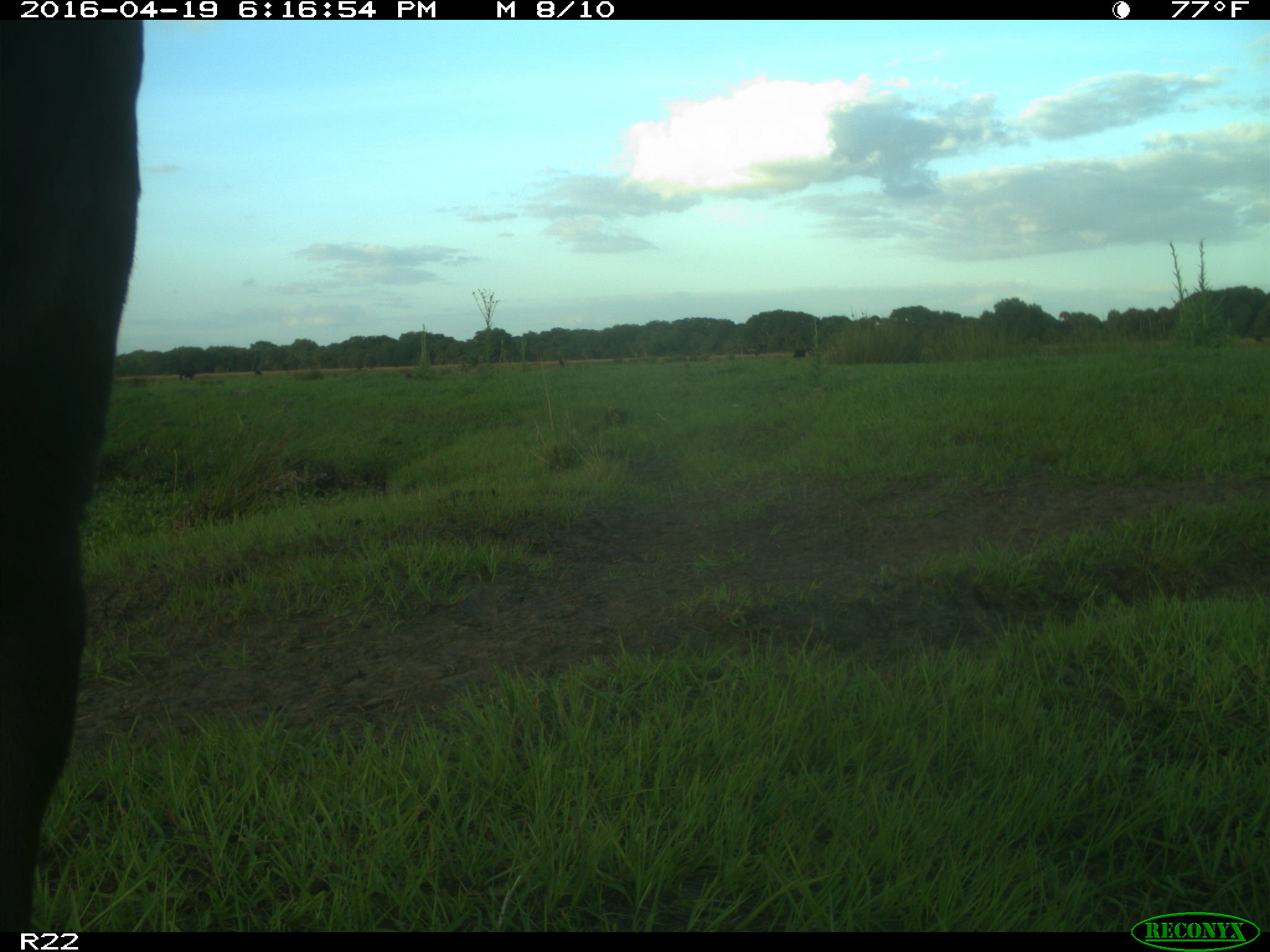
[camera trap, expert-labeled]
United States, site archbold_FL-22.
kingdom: Animalia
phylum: Chordata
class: Mammalia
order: Artiodactyla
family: Bovidae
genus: Bos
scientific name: Bos taurus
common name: domestic cow